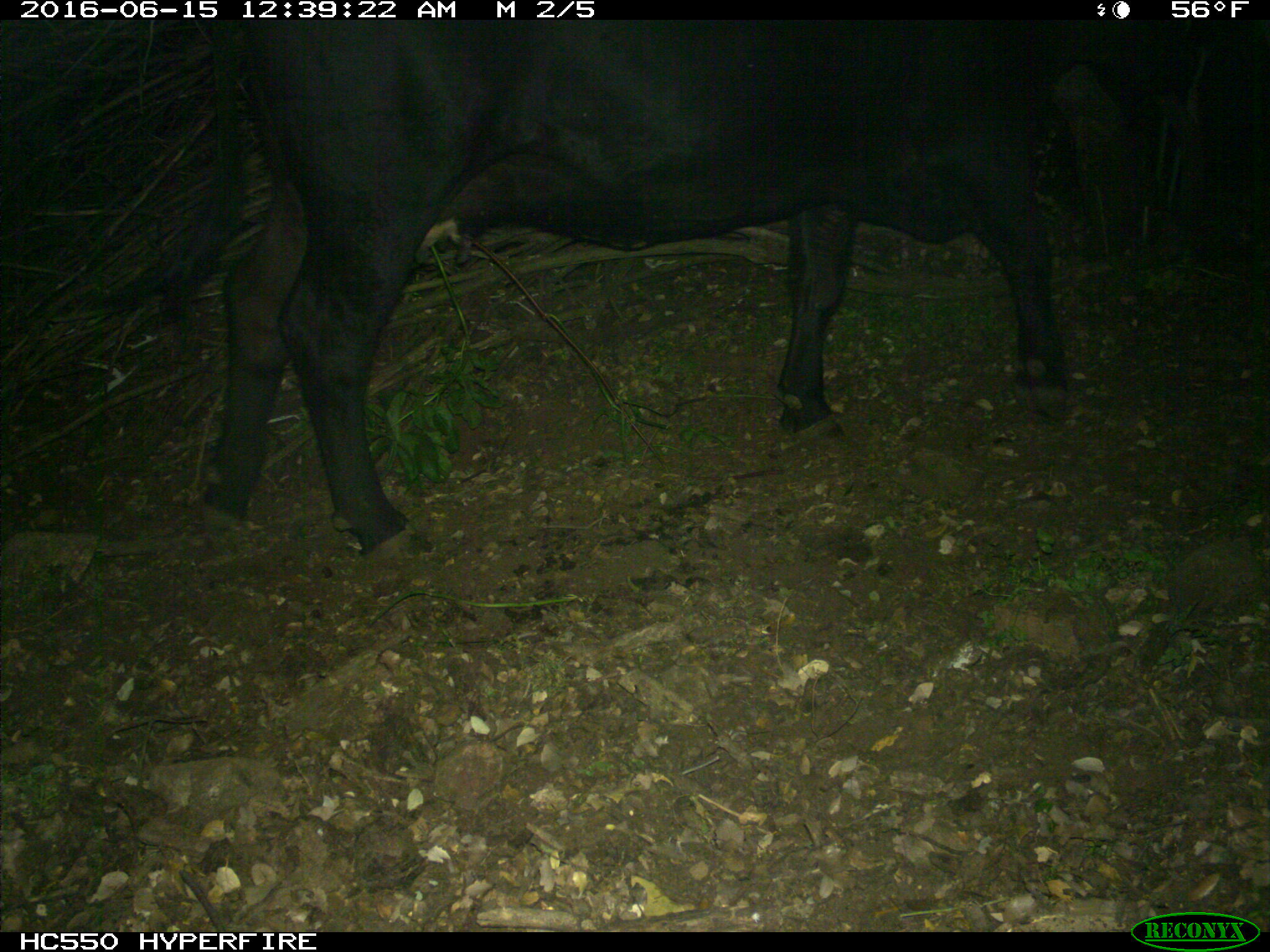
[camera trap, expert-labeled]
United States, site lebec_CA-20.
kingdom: Animalia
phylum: Chordata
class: Mammalia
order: Artiodactyla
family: Bovidae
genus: Bos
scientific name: Bos taurus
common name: domestic cow